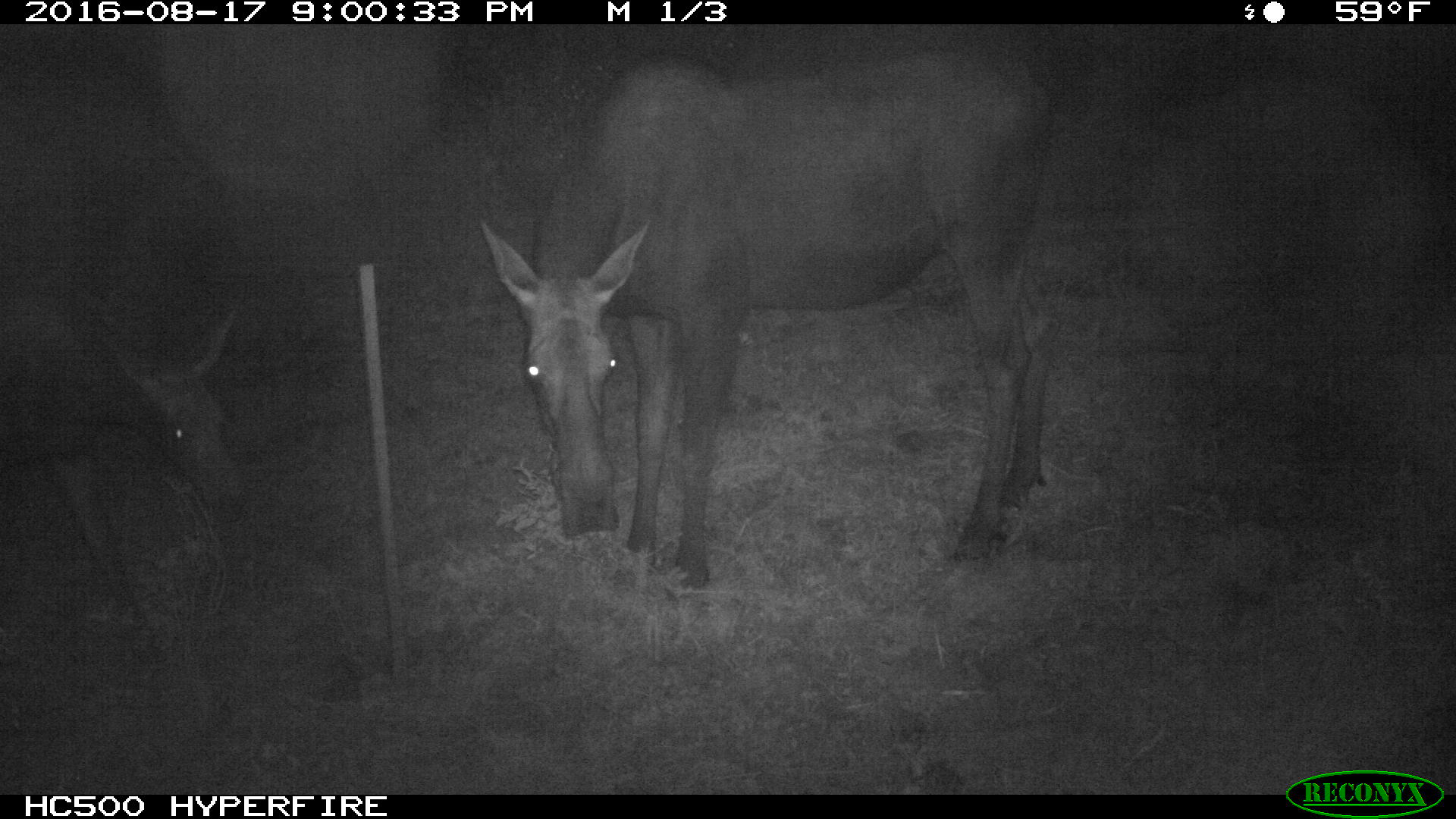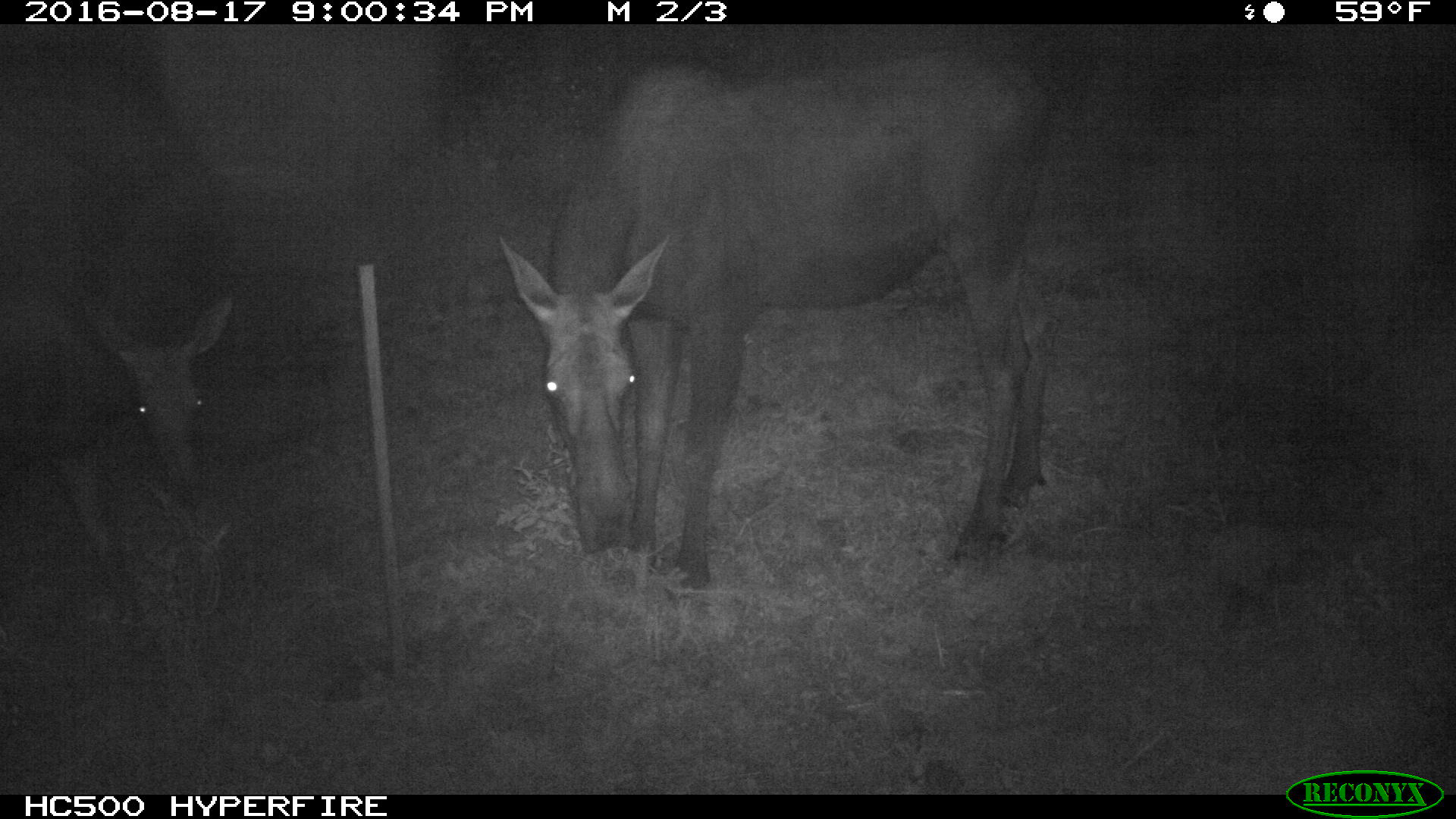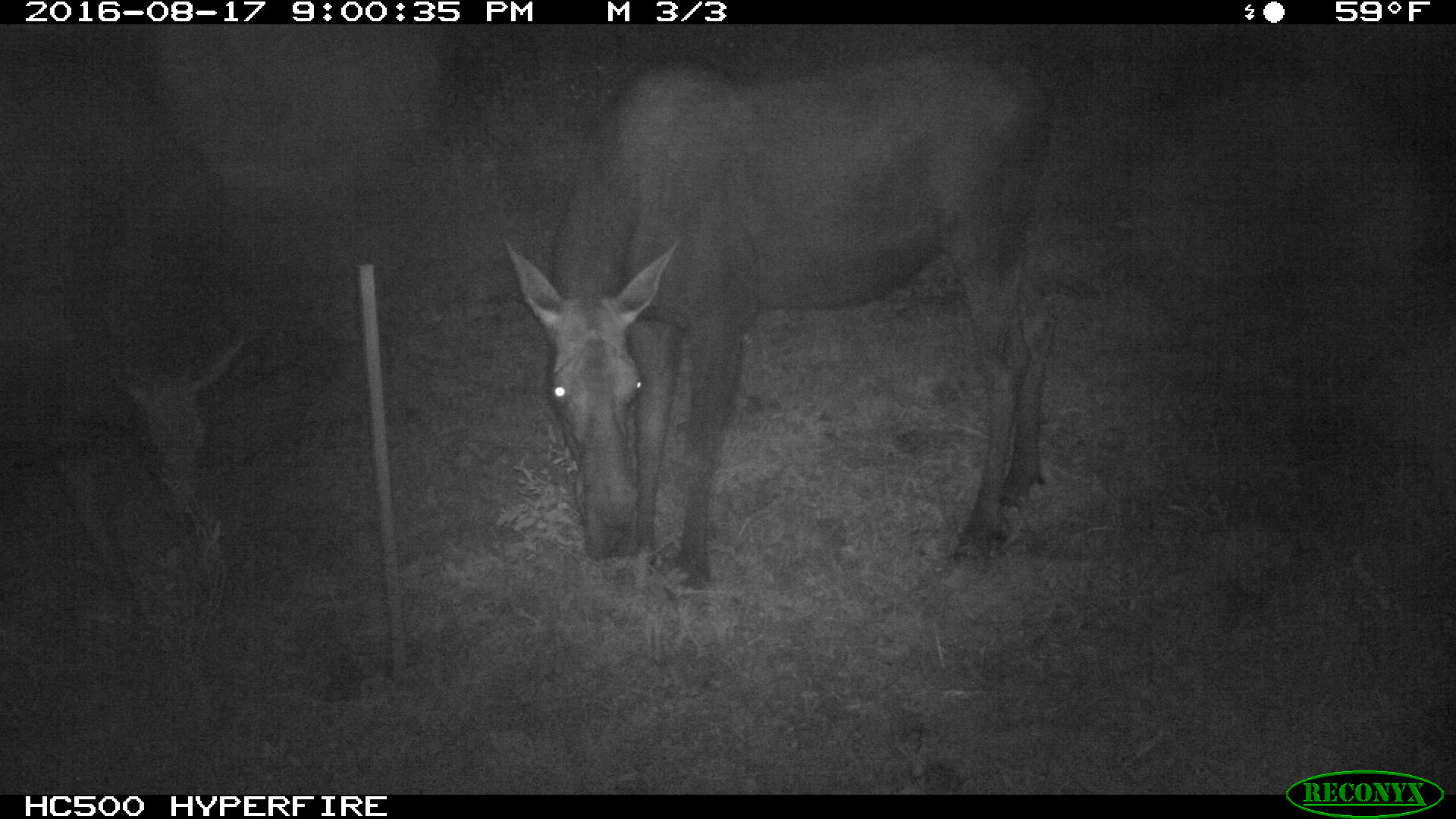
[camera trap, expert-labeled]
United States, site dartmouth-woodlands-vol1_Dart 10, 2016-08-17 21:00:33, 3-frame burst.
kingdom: Animalia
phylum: Chordata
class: Mammalia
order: Artiodactyla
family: Cervidae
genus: Alces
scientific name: Alces alces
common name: moose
Moose (Alces alces).